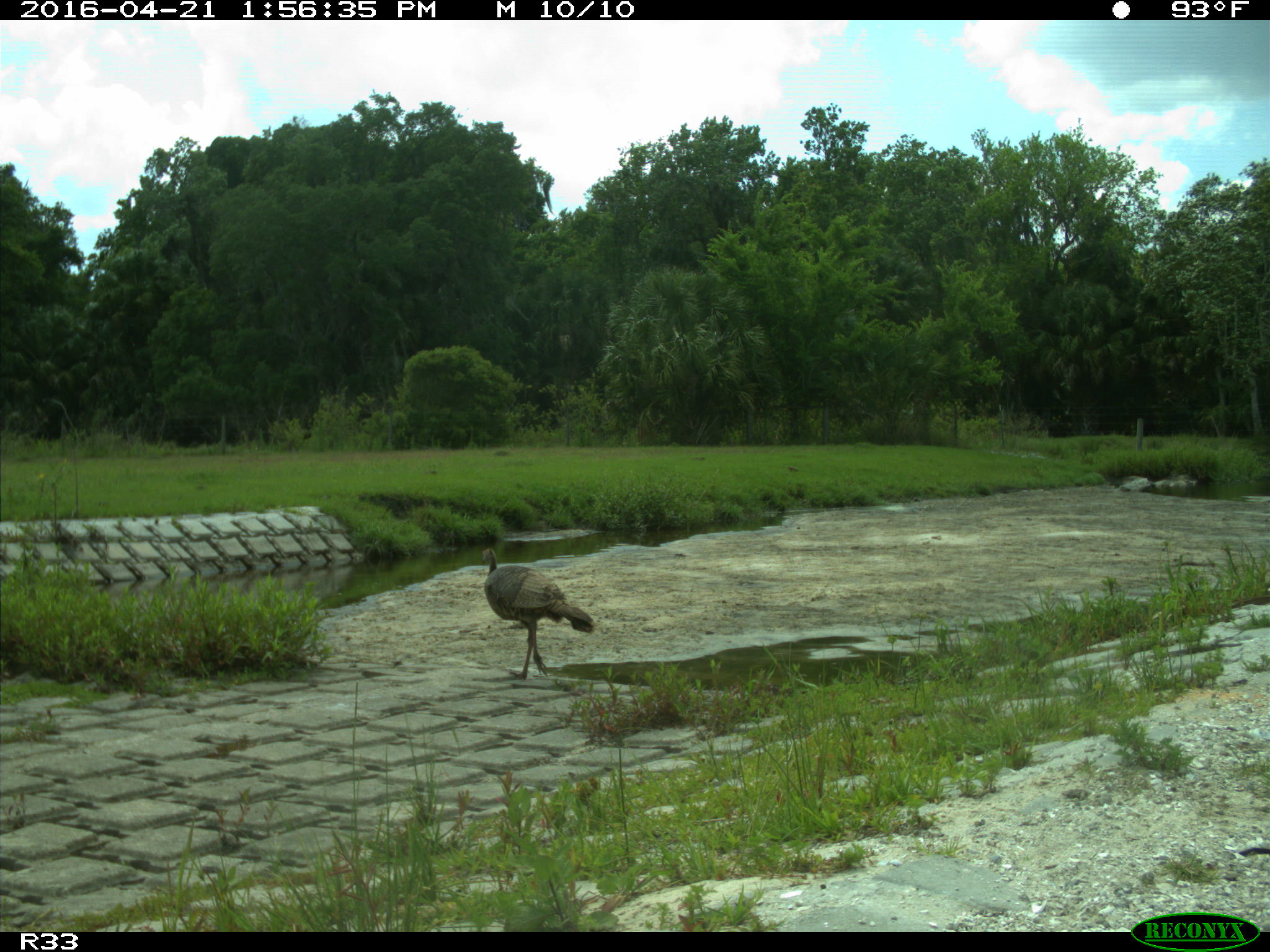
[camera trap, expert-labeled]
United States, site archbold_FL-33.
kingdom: Animalia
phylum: Chordata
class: Aves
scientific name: Aves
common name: birds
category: unidentified bird